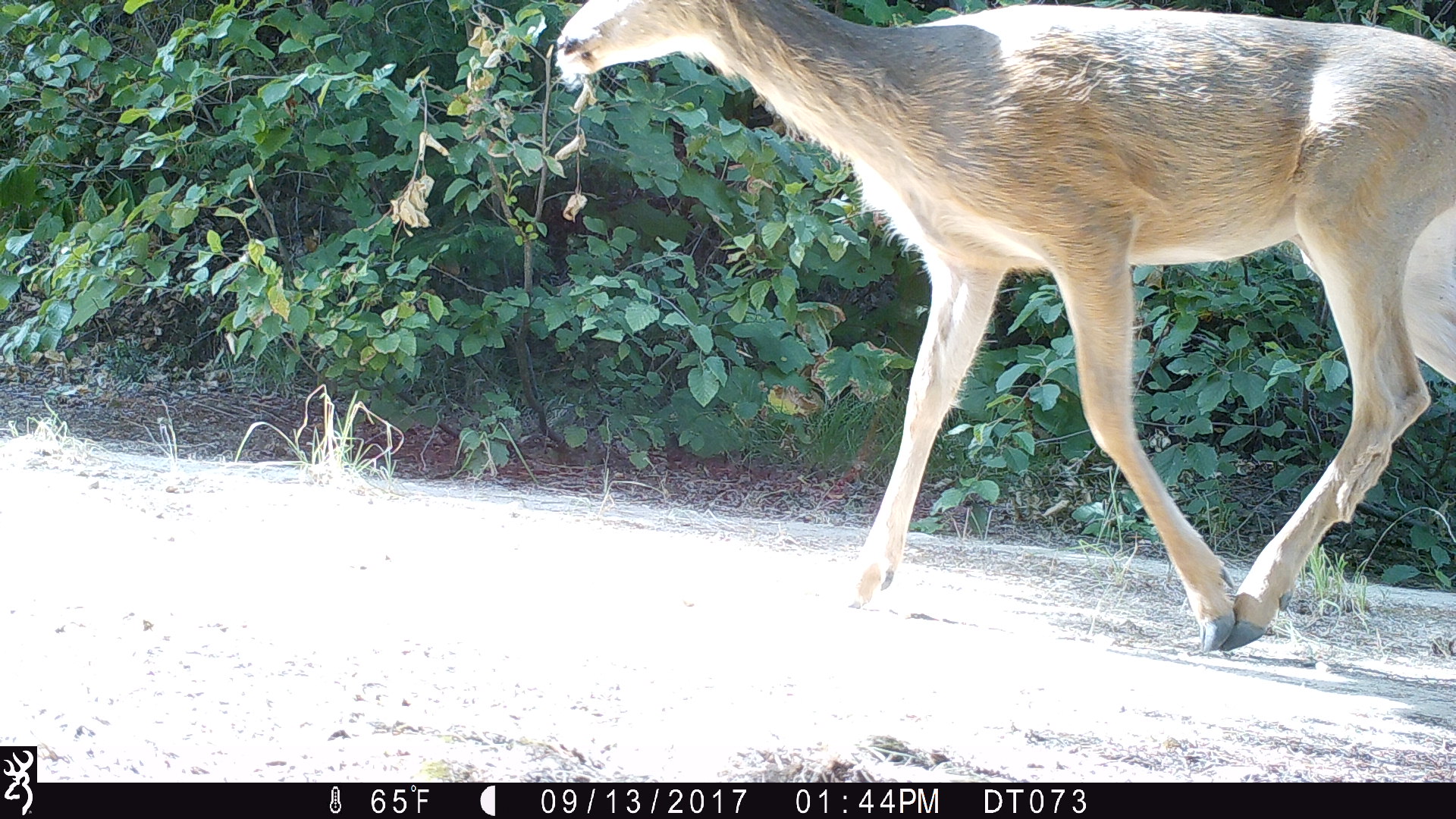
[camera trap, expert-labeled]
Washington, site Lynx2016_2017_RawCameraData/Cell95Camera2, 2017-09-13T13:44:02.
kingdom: Animalia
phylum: Chordata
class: Mammalia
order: Artiodactyla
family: Cervidae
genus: Odocoileus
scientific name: Odocoileus hemionus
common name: mule deer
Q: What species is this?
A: Odocoileus hemionus (mule deer).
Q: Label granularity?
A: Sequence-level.